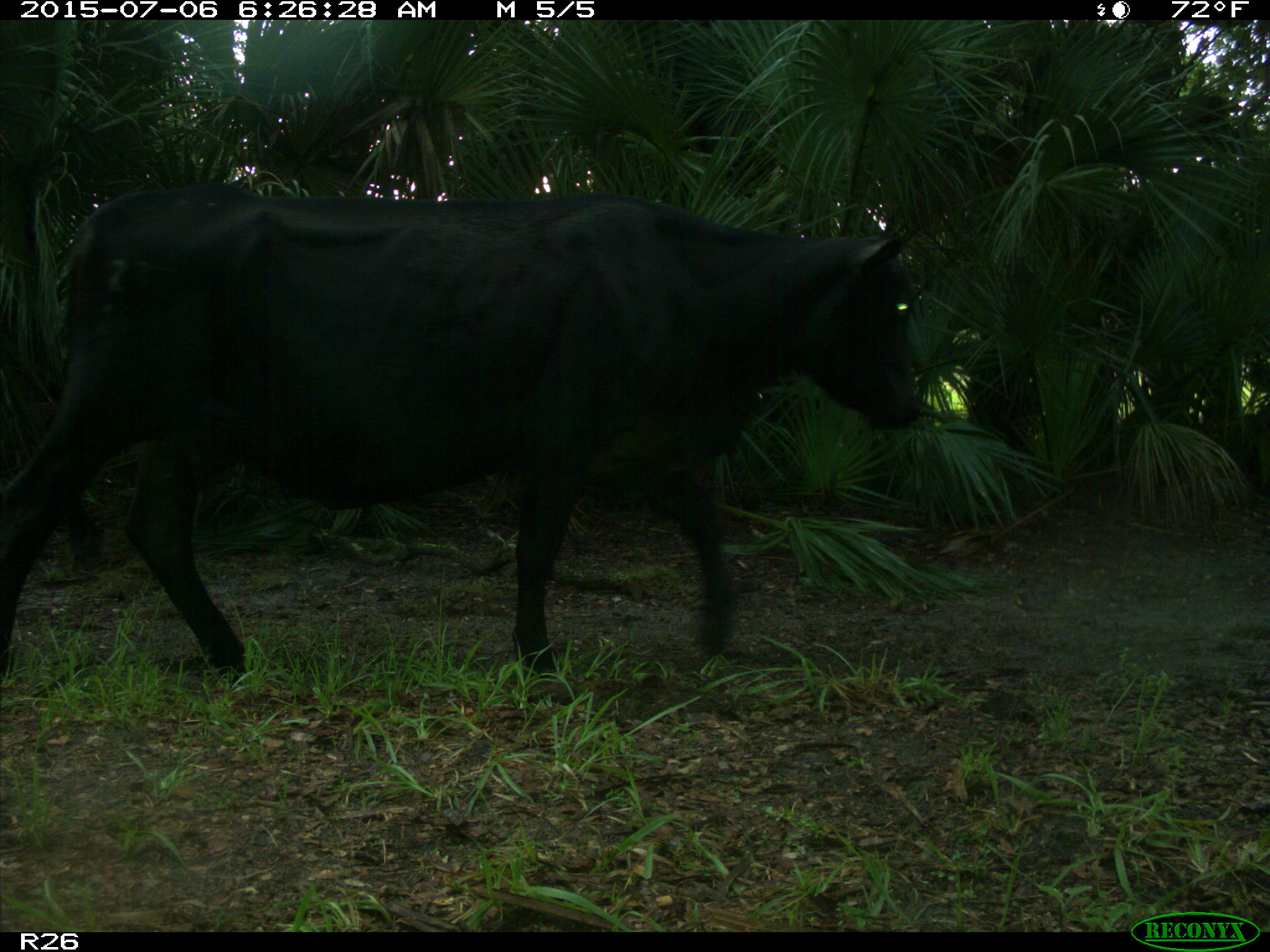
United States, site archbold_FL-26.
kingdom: Animalia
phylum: Chordata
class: Mammalia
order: Artiodactyla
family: Bovidae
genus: Bos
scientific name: Bos taurus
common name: domestic cow